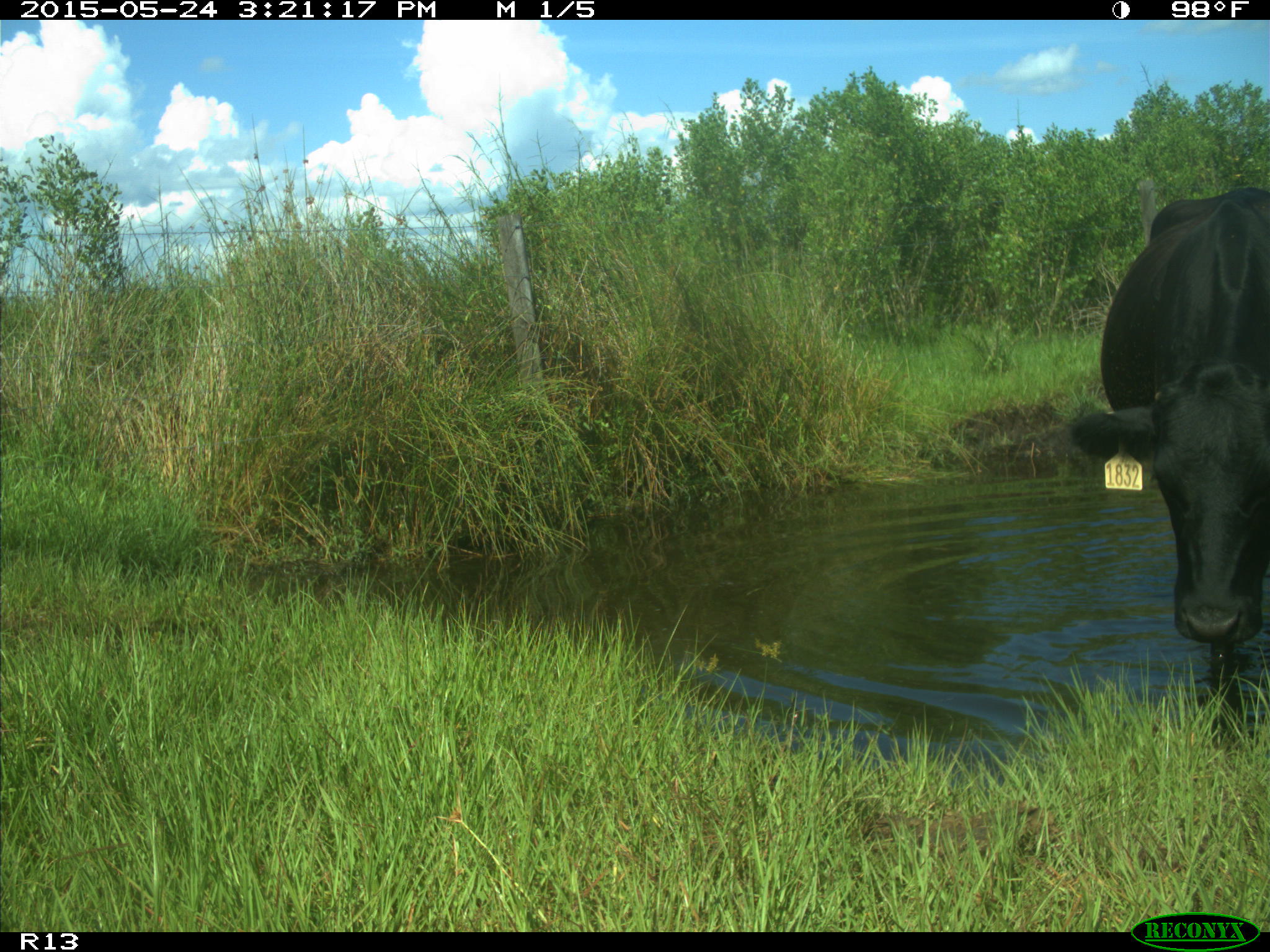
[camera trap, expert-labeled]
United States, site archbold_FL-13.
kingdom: Animalia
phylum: Chordata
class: Mammalia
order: Artiodactyla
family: Bovidae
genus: Bos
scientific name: Bos taurus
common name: domestic cow